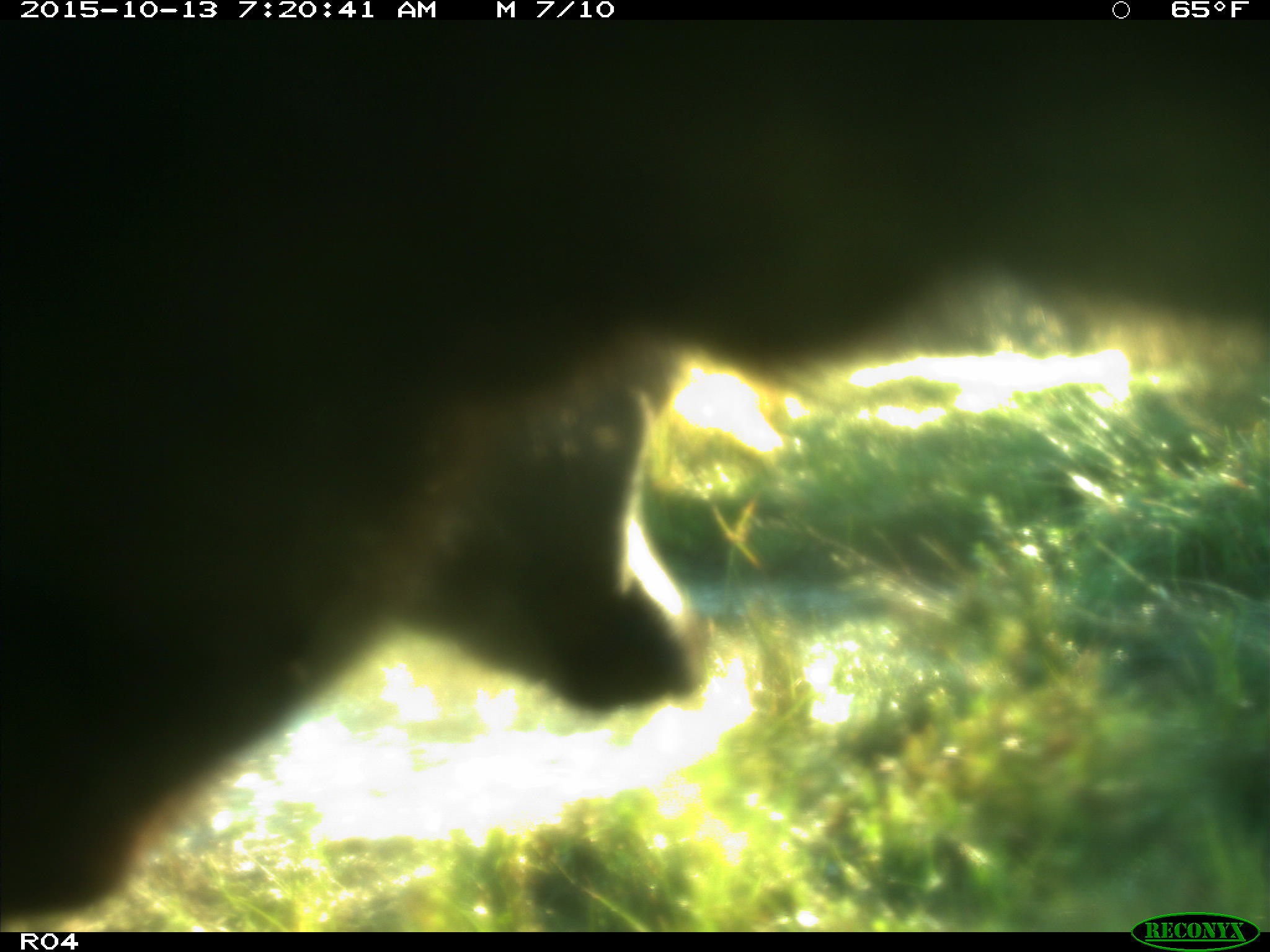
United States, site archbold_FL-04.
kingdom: Animalia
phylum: Chordata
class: Mammalia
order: Artiodactyla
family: Bovidae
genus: Bos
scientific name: Bos taurus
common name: domestic cow